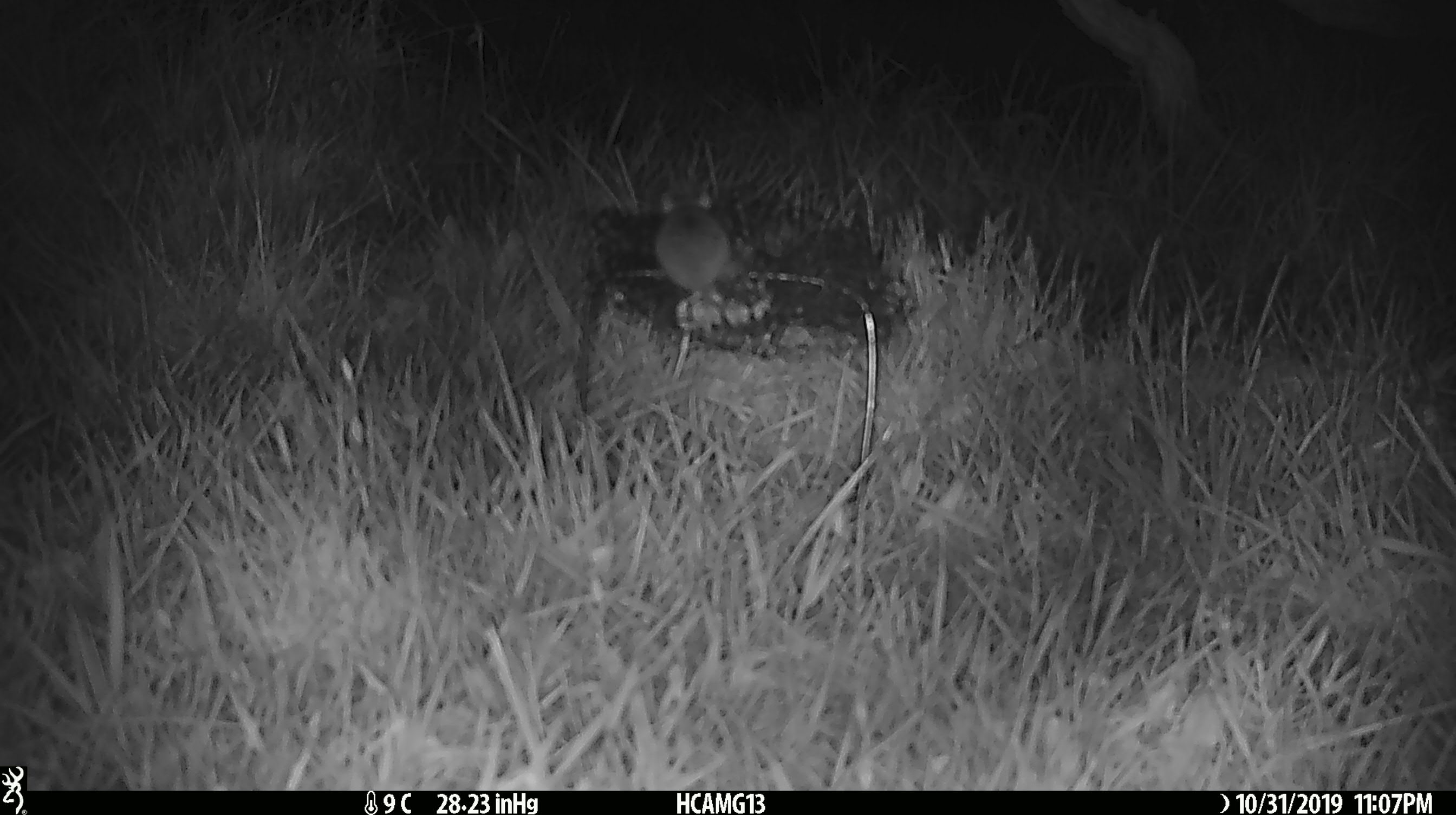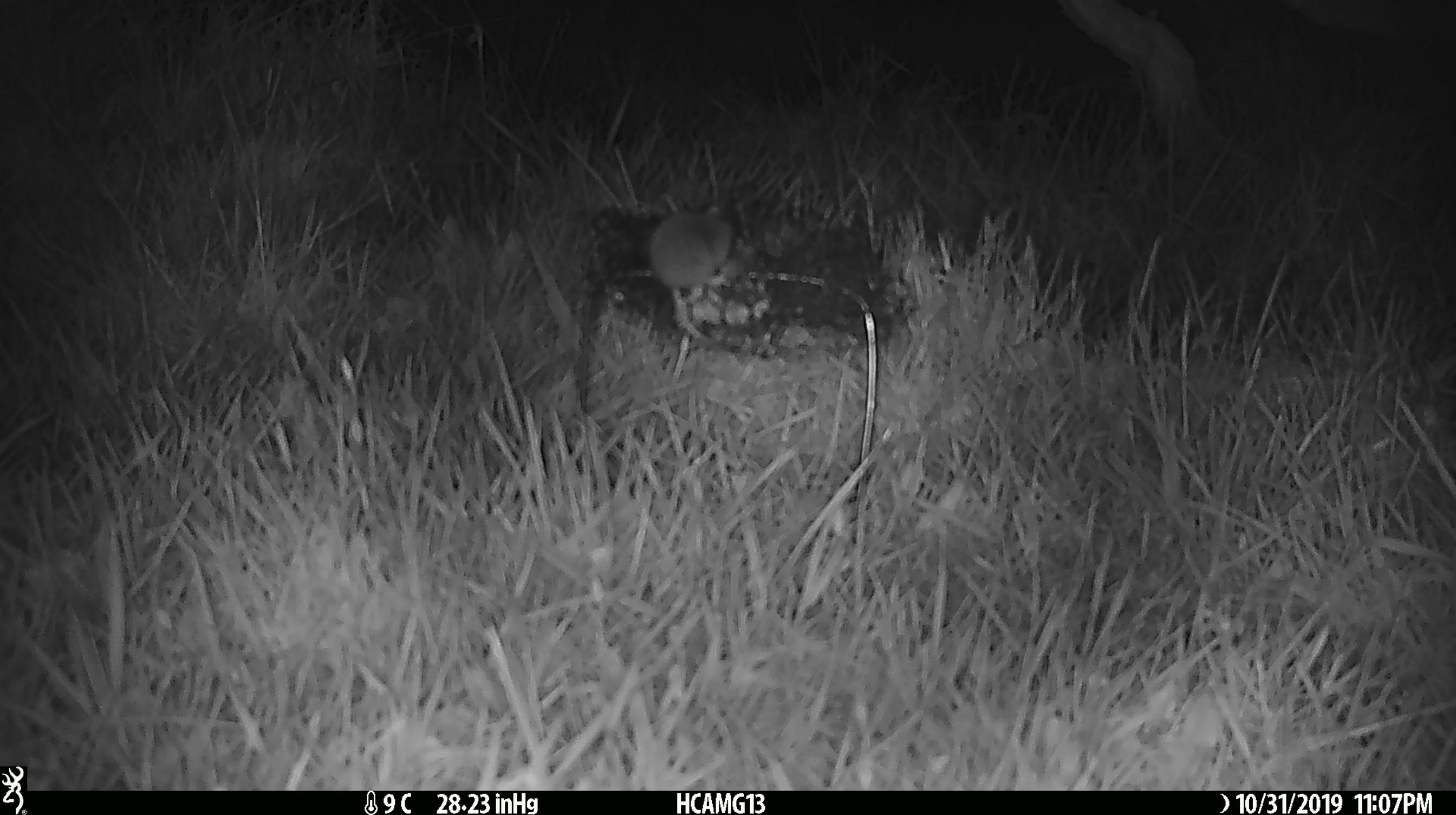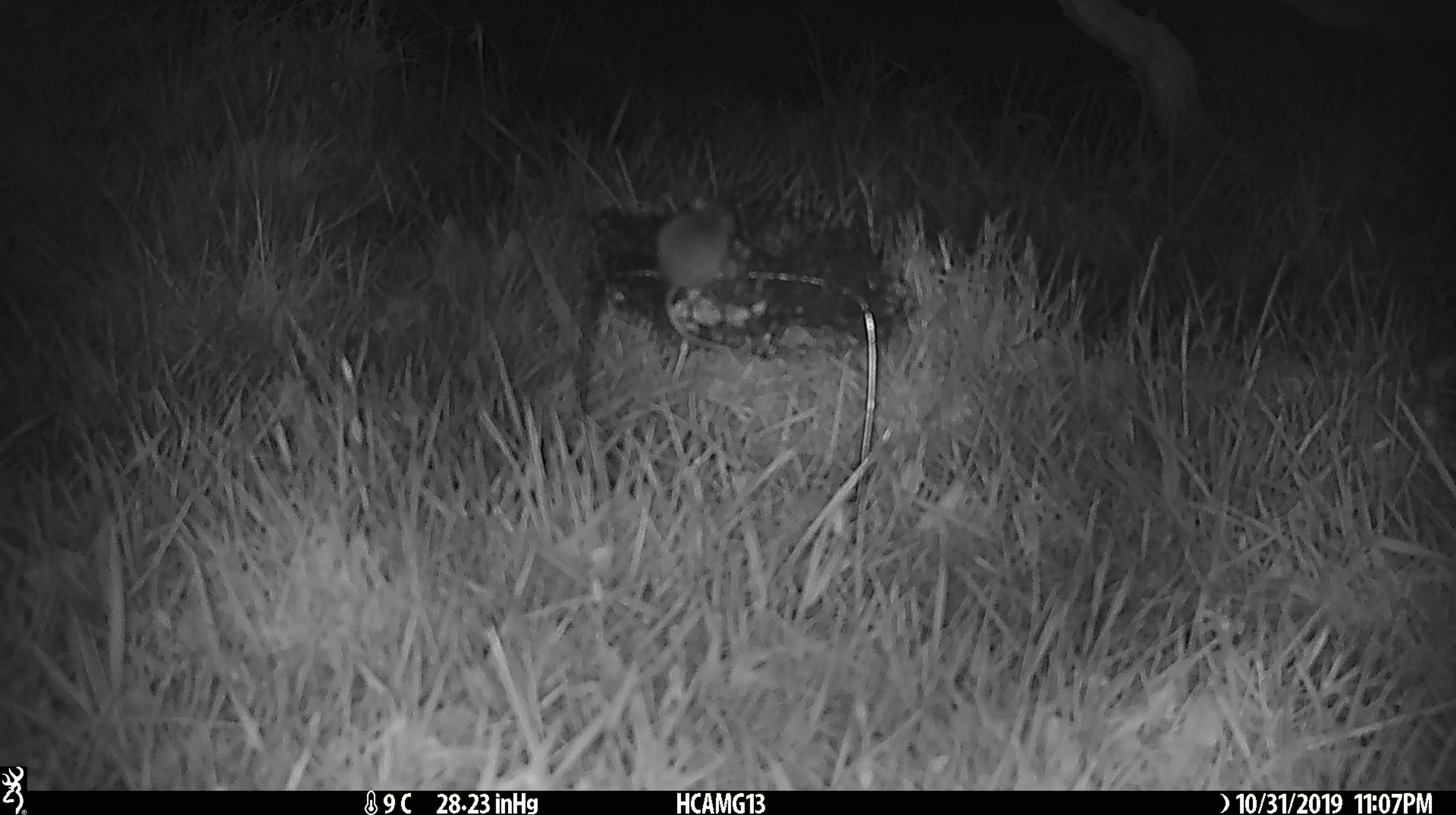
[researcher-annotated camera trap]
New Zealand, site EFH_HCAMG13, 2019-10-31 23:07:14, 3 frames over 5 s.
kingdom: Animalia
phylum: Chordata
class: Mammalia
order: Rodentia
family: Muridae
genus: Mus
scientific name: Mus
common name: mouse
Mouse (Mus).